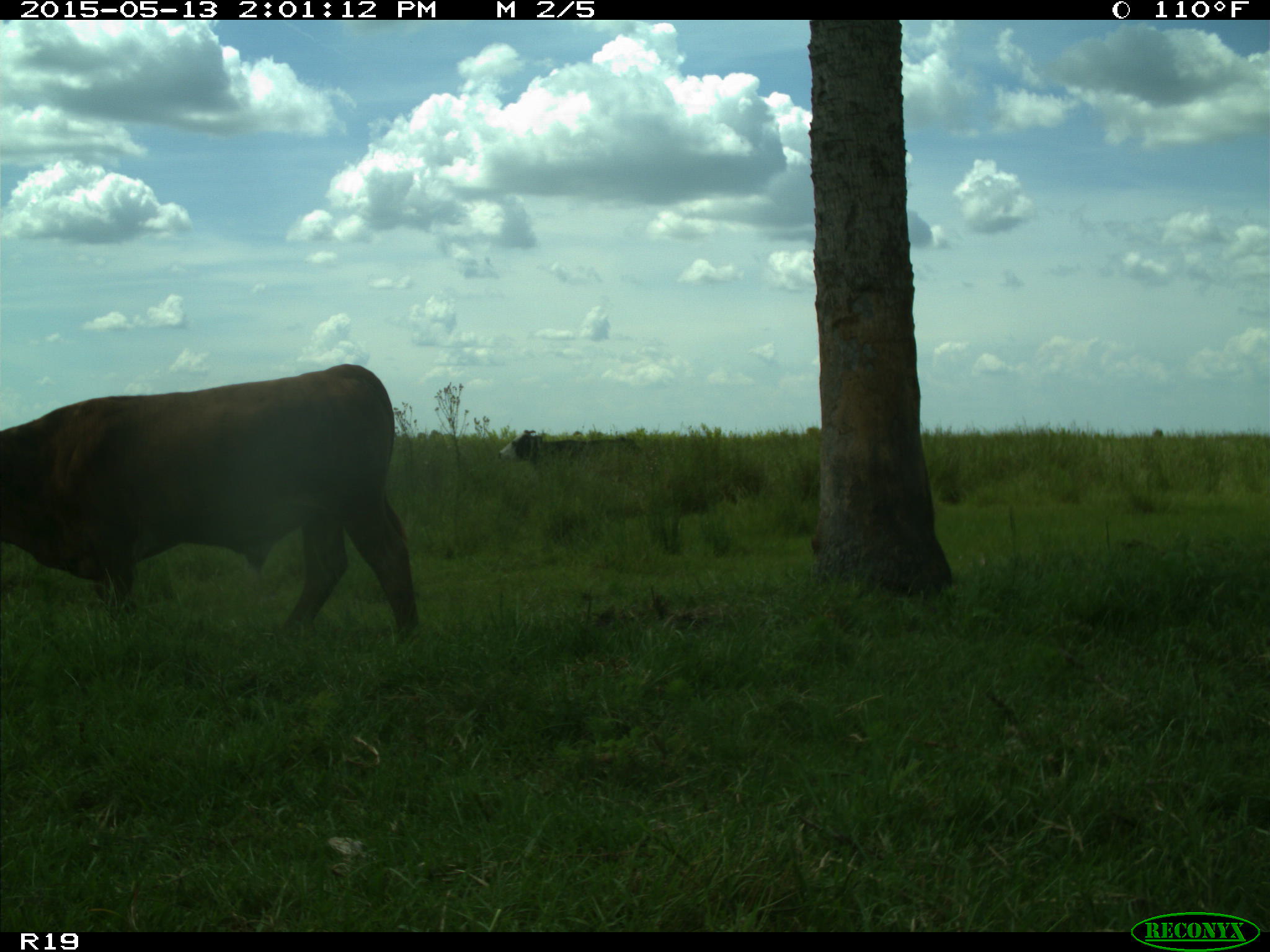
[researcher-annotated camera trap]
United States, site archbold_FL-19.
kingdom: Animalia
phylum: Chordata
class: Mammalia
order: Artiodactyla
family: Bovidae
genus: Bos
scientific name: Bos taurus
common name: domestic cow